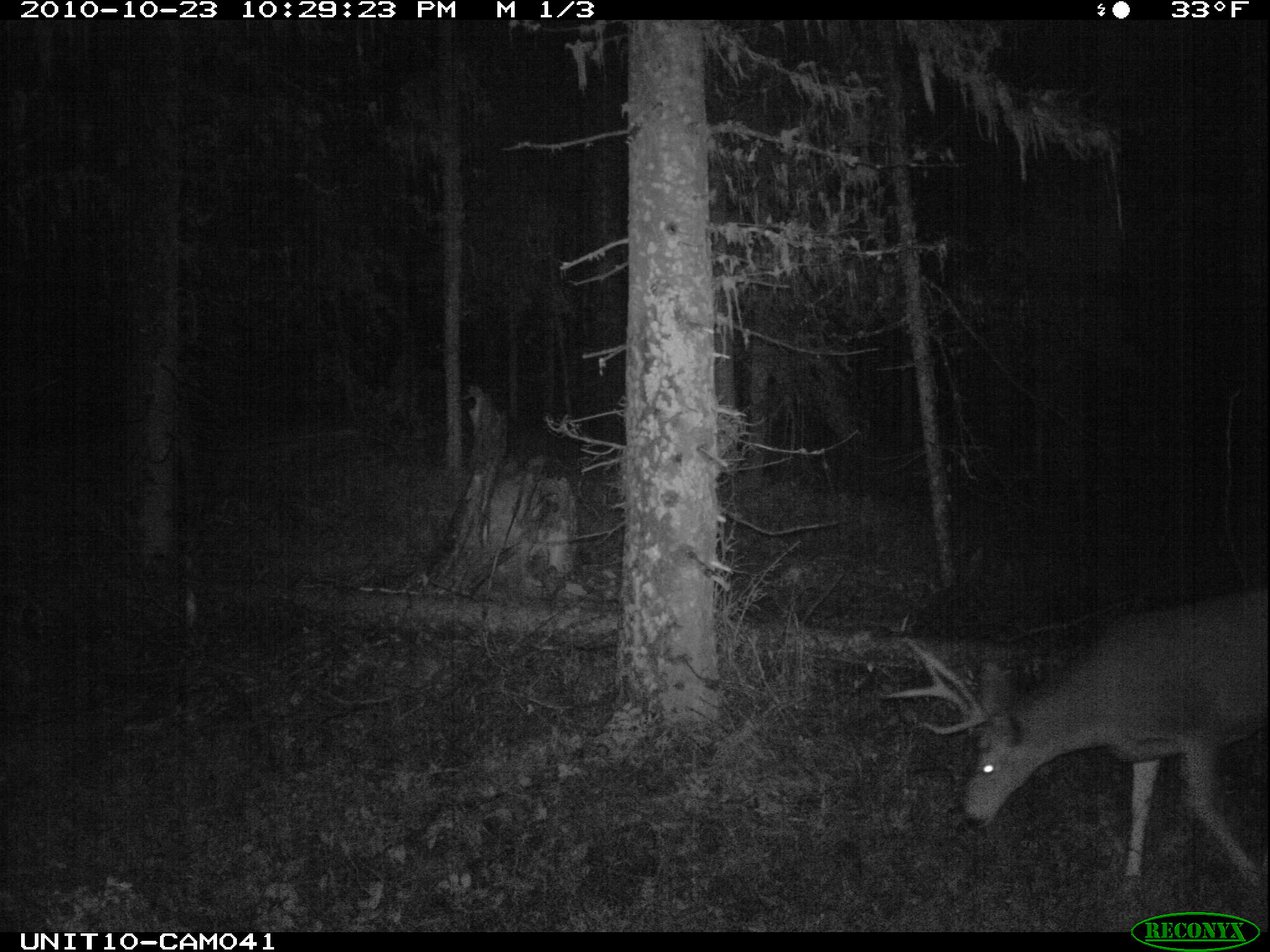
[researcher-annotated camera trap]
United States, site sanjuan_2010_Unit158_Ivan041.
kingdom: Animalia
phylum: Chordata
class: Mammalia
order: Artiodactyla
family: Cervidae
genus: Odocoileus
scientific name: Odocoileus hemionus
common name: mule deer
Odocoileus hemionus (mule deer).